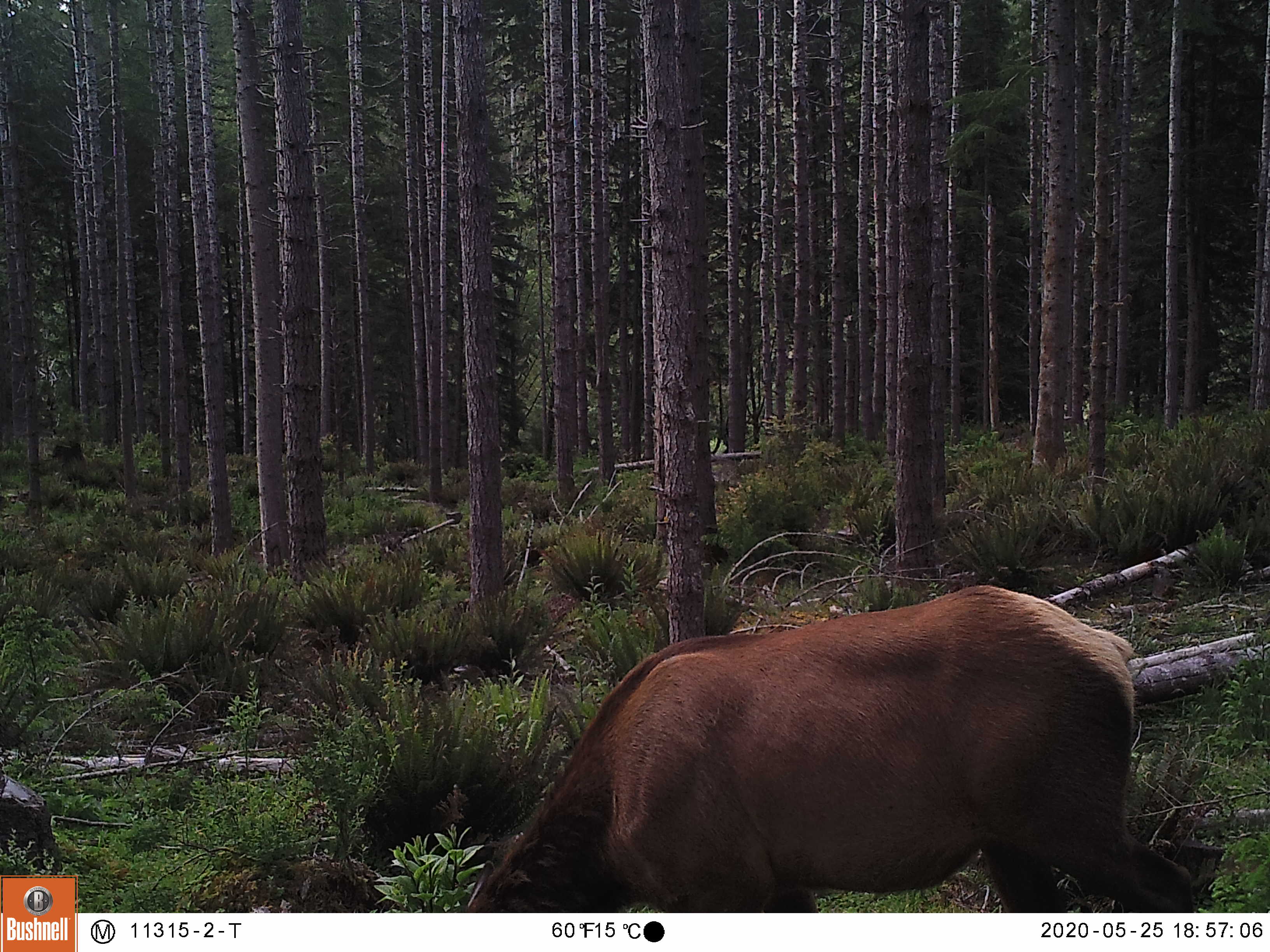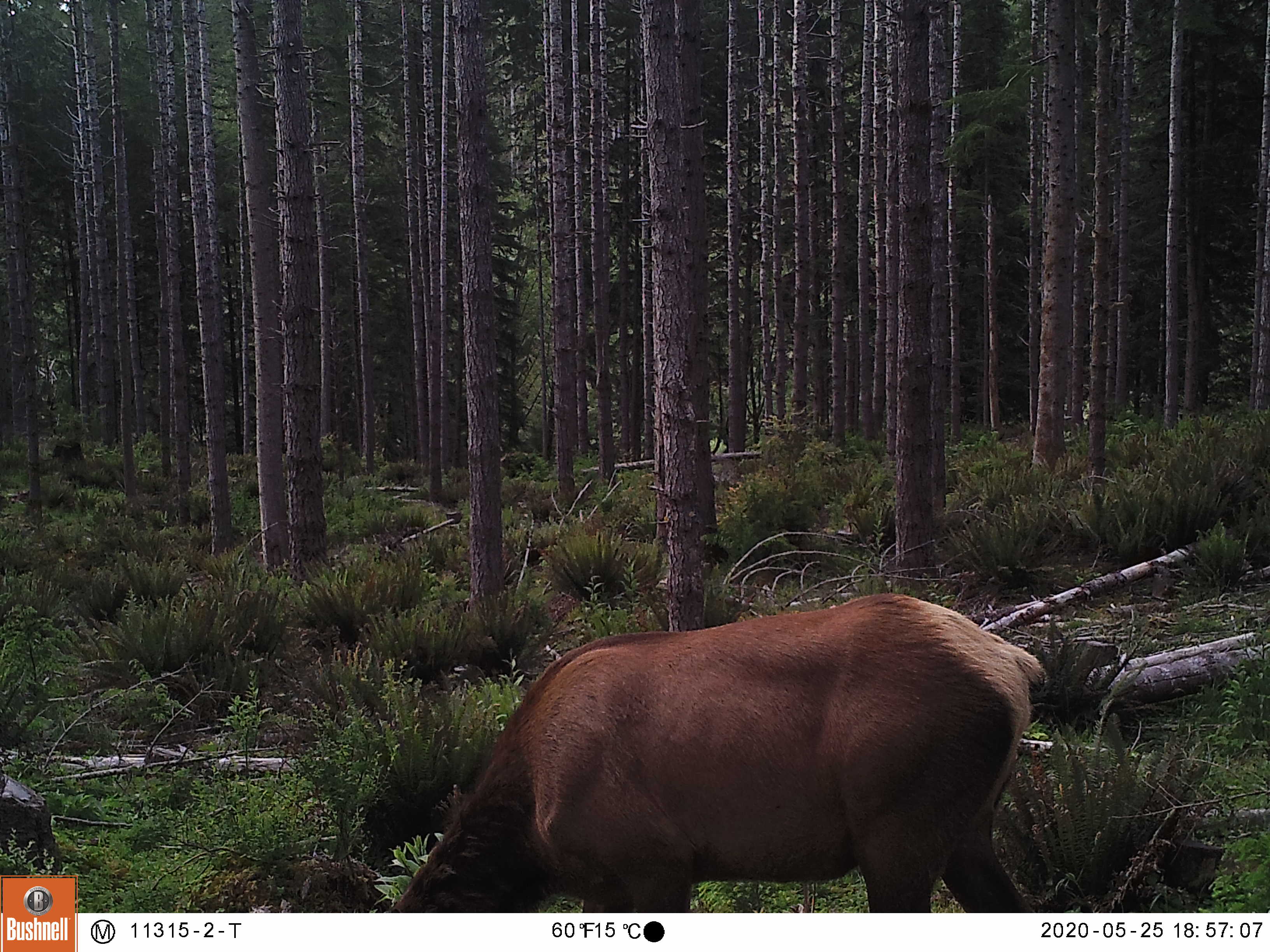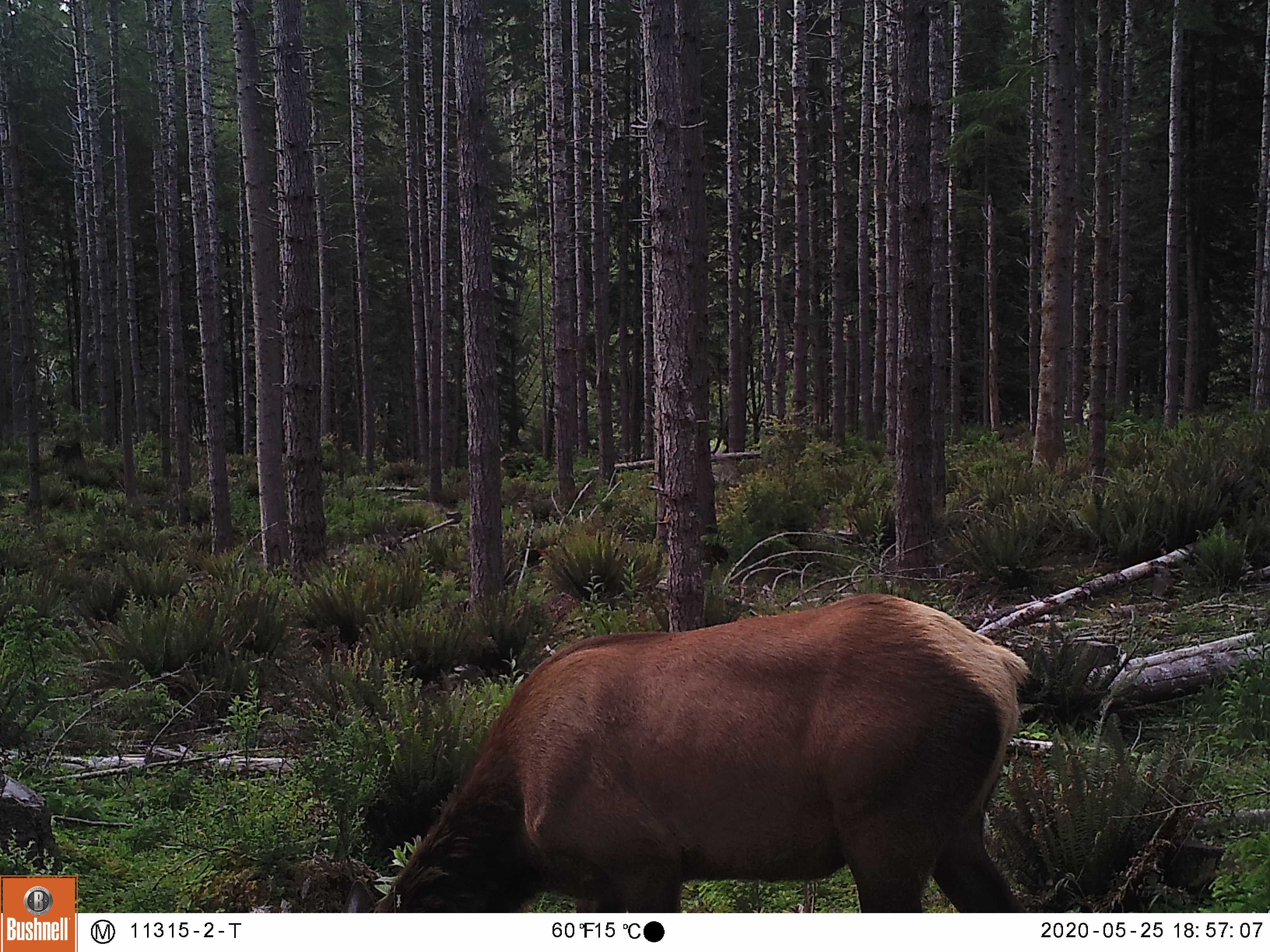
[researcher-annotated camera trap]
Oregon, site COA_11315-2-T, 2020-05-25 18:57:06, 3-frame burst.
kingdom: Animalia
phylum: Chordata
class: Mammalia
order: Artiodactyla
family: Cervidae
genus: Cervus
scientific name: Cervus canadensis roosevelti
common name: roosevelt elk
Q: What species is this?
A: Roosevelt elk (Cervus canadensis roosevelti).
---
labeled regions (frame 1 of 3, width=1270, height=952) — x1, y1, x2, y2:
roosevelt elk: 466, 569, 1207, 900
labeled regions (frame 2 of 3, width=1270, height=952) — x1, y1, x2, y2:
roosevelt elk: 419, 580, 1057, 904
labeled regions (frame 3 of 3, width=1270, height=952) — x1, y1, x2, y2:
roosevelt elk: 375, 569, 1048, 909